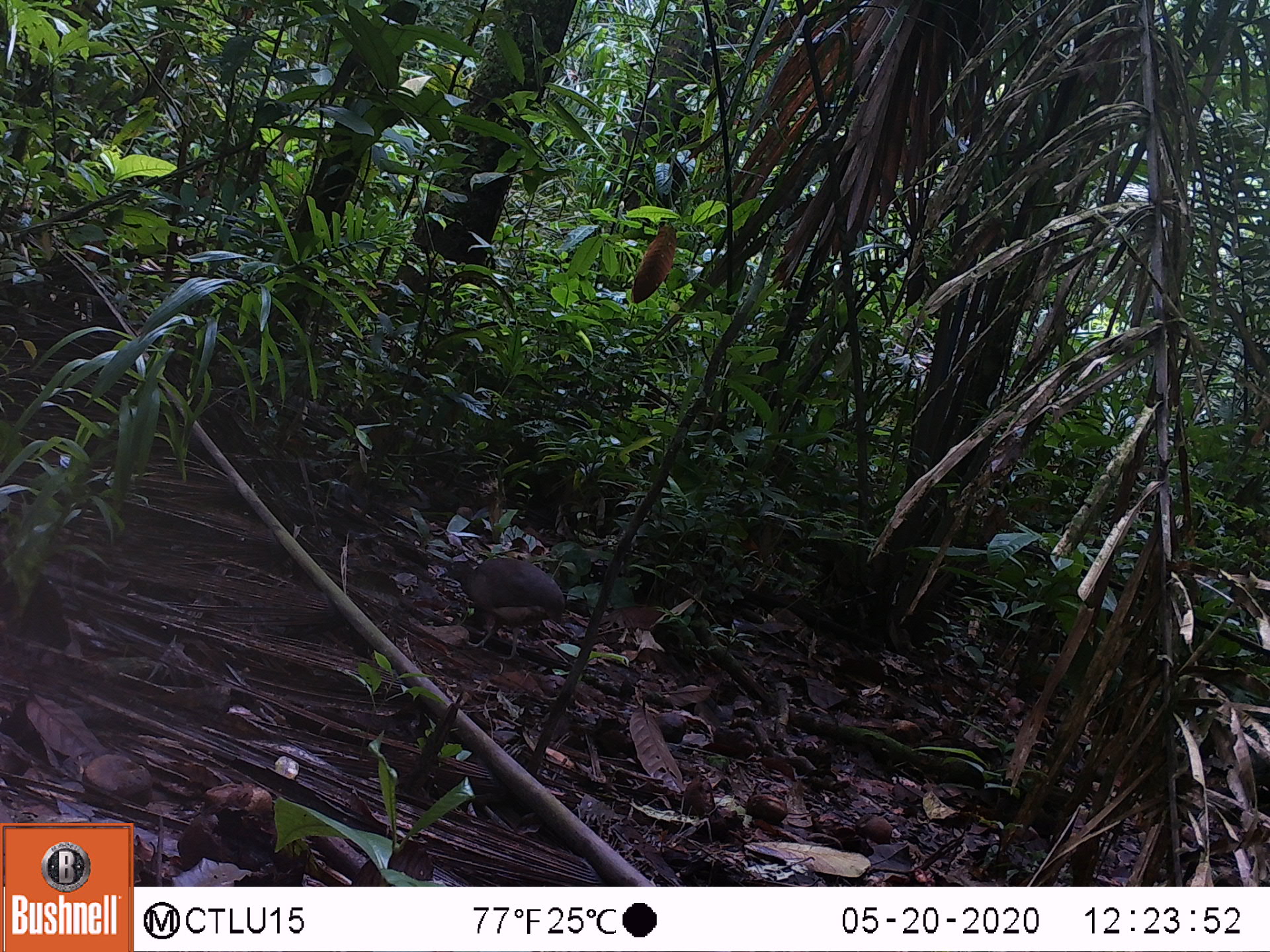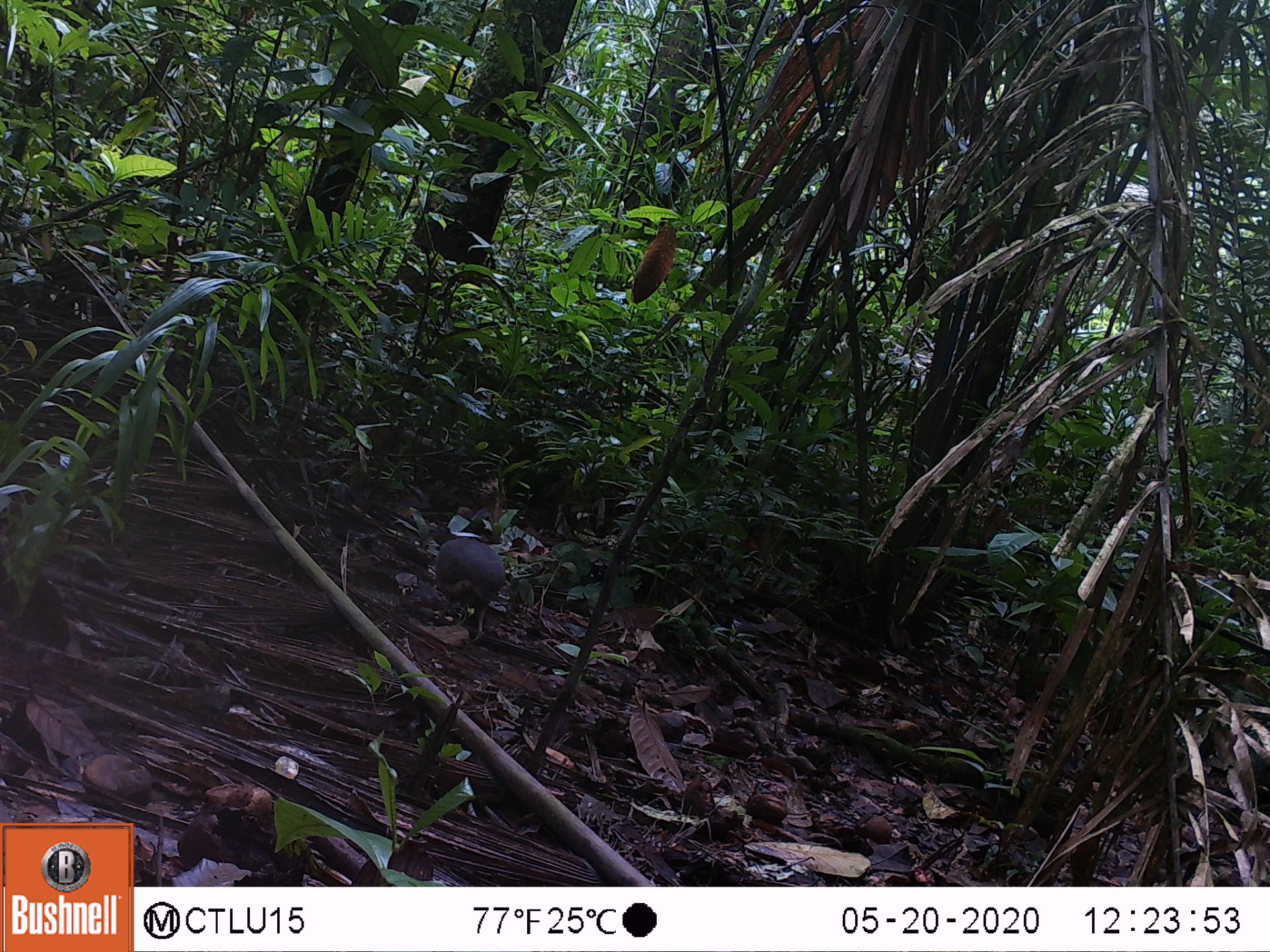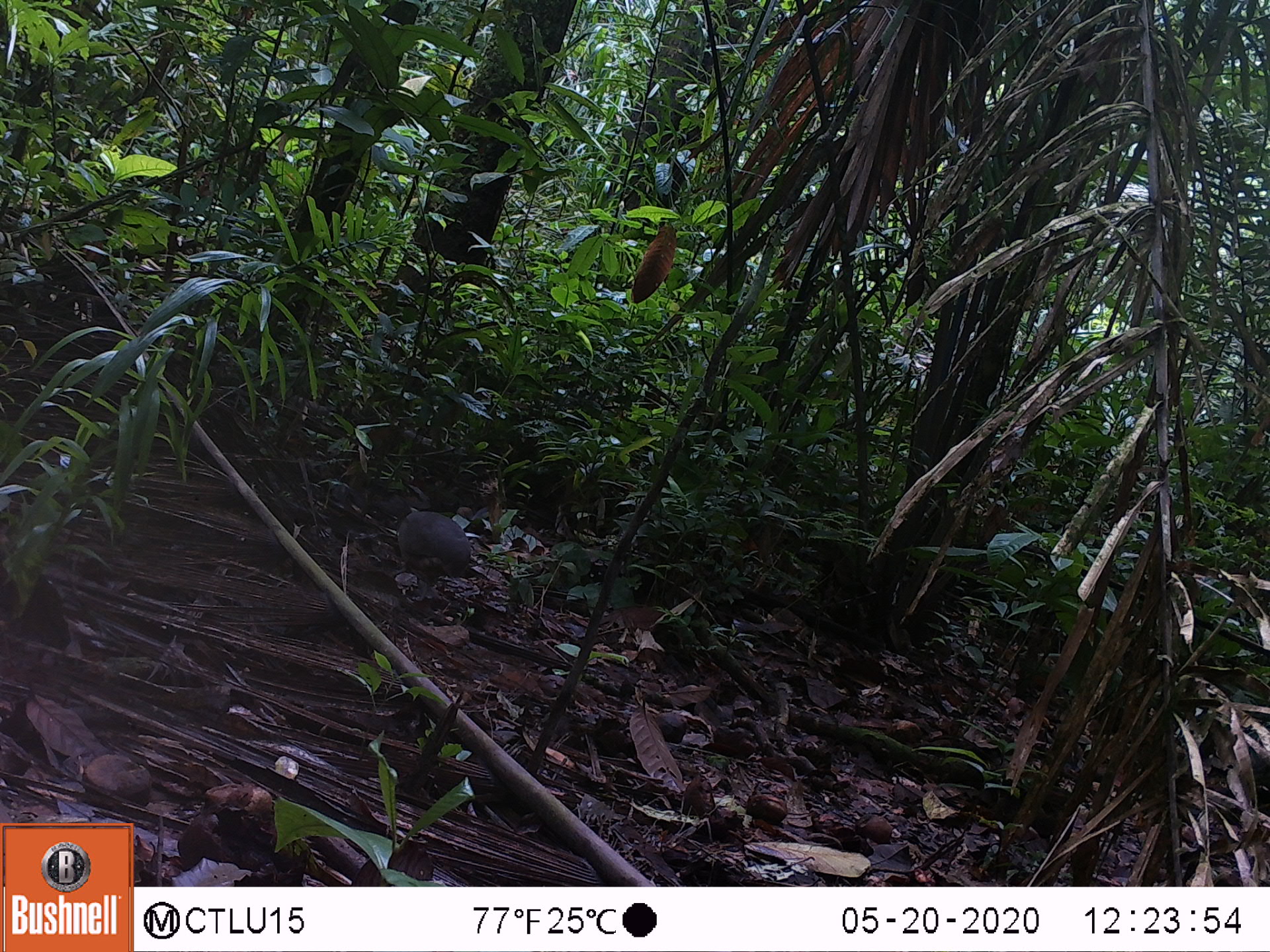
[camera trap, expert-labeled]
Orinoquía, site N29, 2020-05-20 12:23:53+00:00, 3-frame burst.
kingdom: Animalia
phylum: Chordata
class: Aves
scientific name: Aves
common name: bird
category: unknown bird